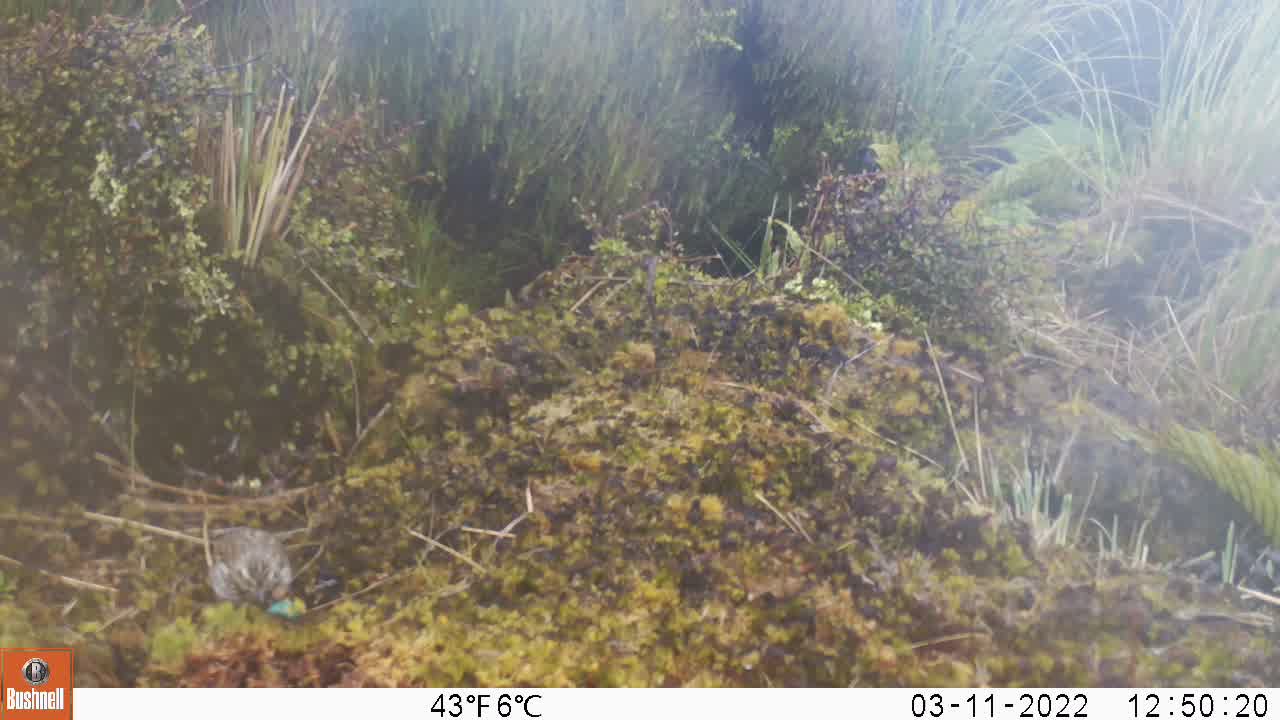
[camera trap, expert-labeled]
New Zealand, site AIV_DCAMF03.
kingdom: Animalia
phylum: Chordata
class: Aves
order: Passeriformes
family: Motacillidae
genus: Anthus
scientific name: Anthus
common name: pipit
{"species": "pipit (Anthus)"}